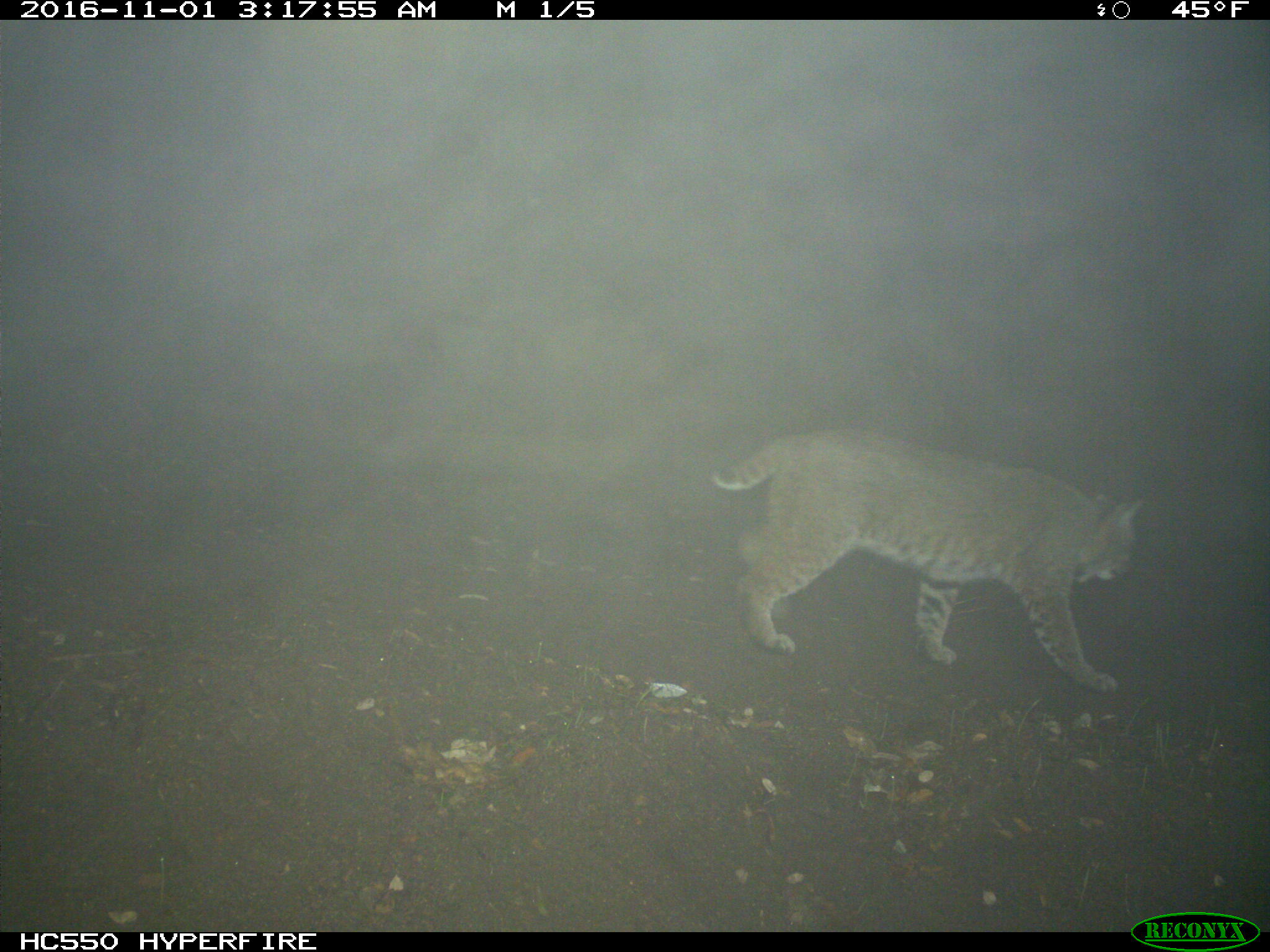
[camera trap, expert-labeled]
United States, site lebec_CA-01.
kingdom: Animalia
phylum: Chordata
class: Mammalia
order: Carnivora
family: Felidae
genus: Lynx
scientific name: Lynx rufus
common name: bobcat